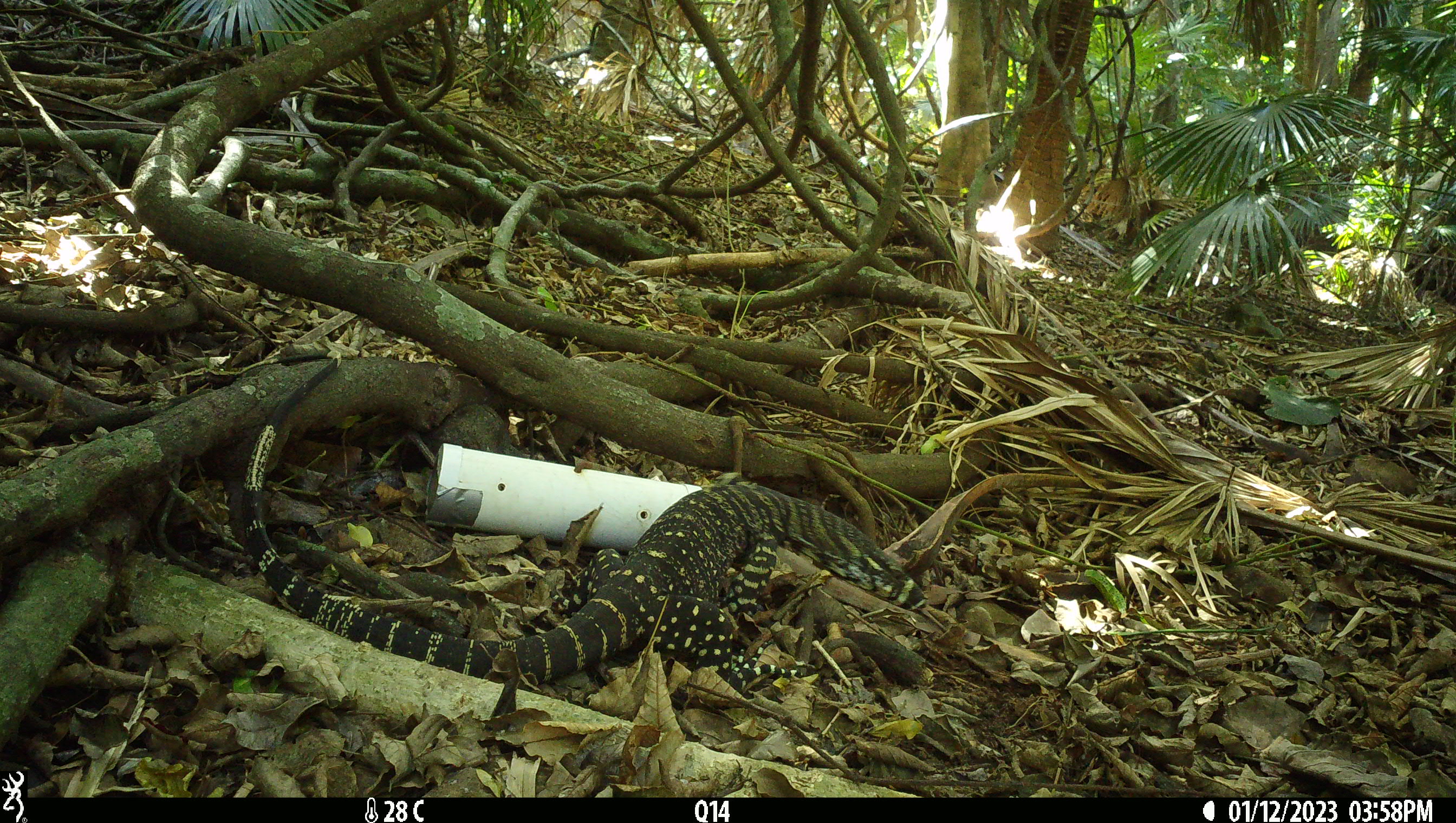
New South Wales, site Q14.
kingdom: Animalia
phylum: Chordata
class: Reptilia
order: Squamata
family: Varanidae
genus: Varanus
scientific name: Varanus varius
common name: lace monitor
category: goanna